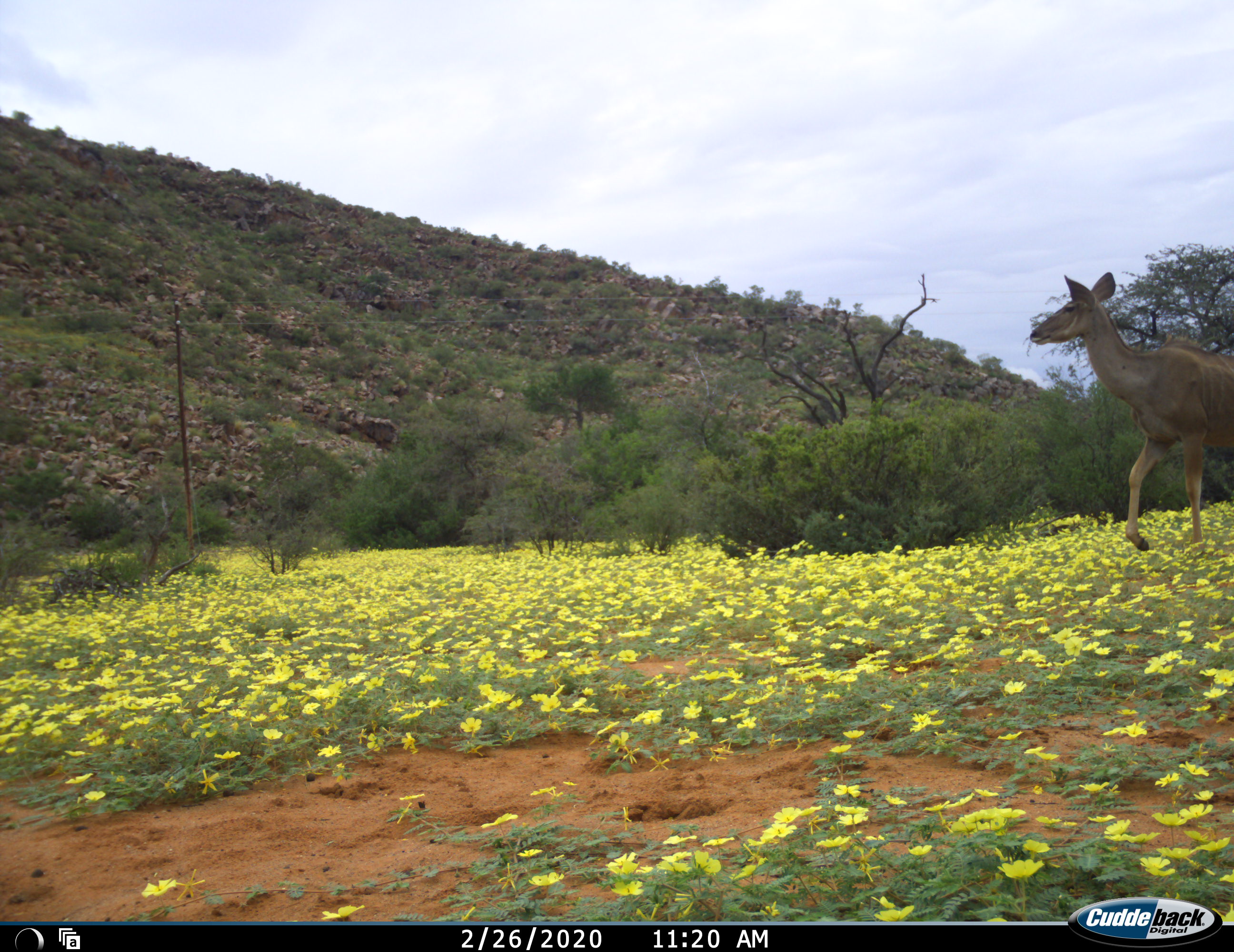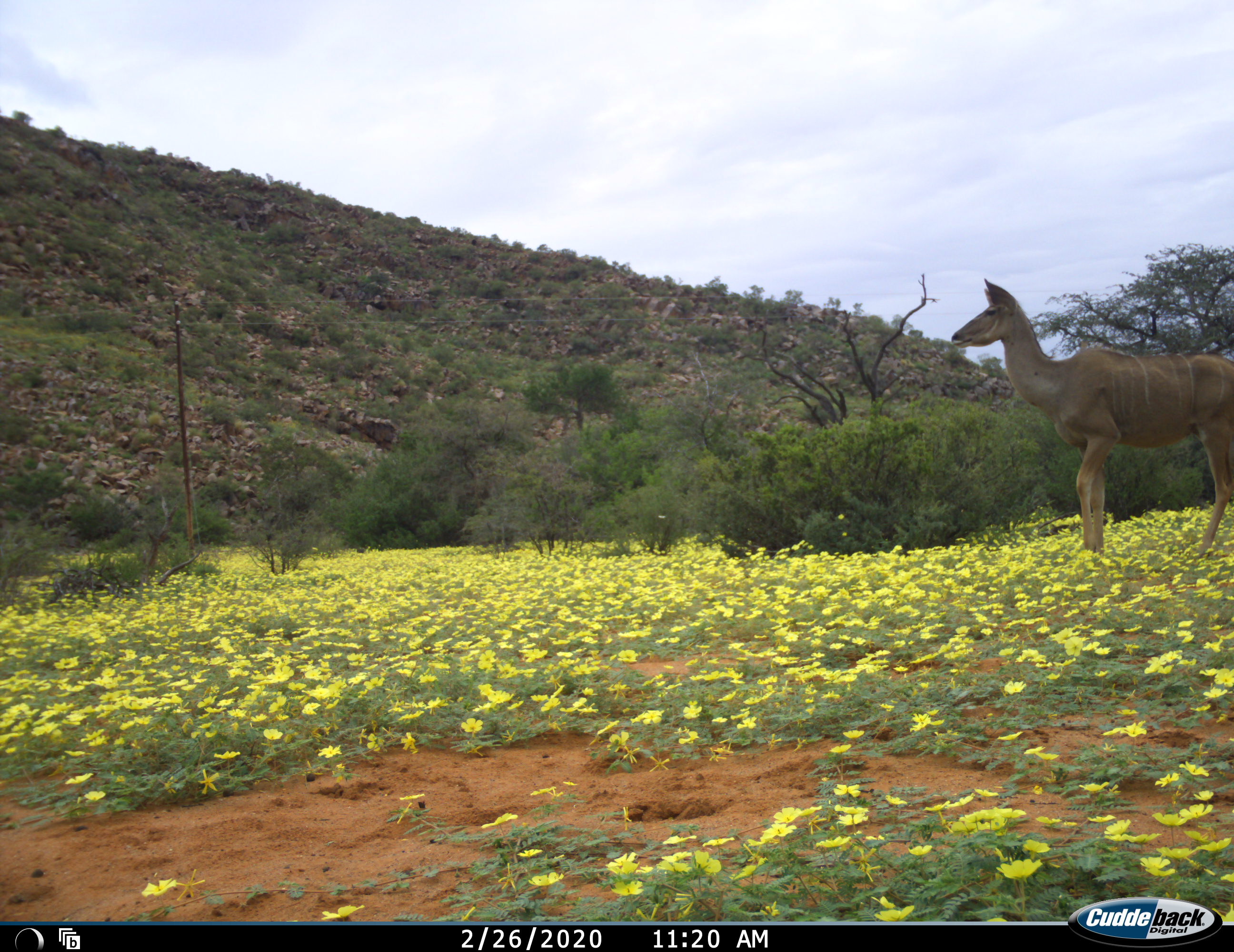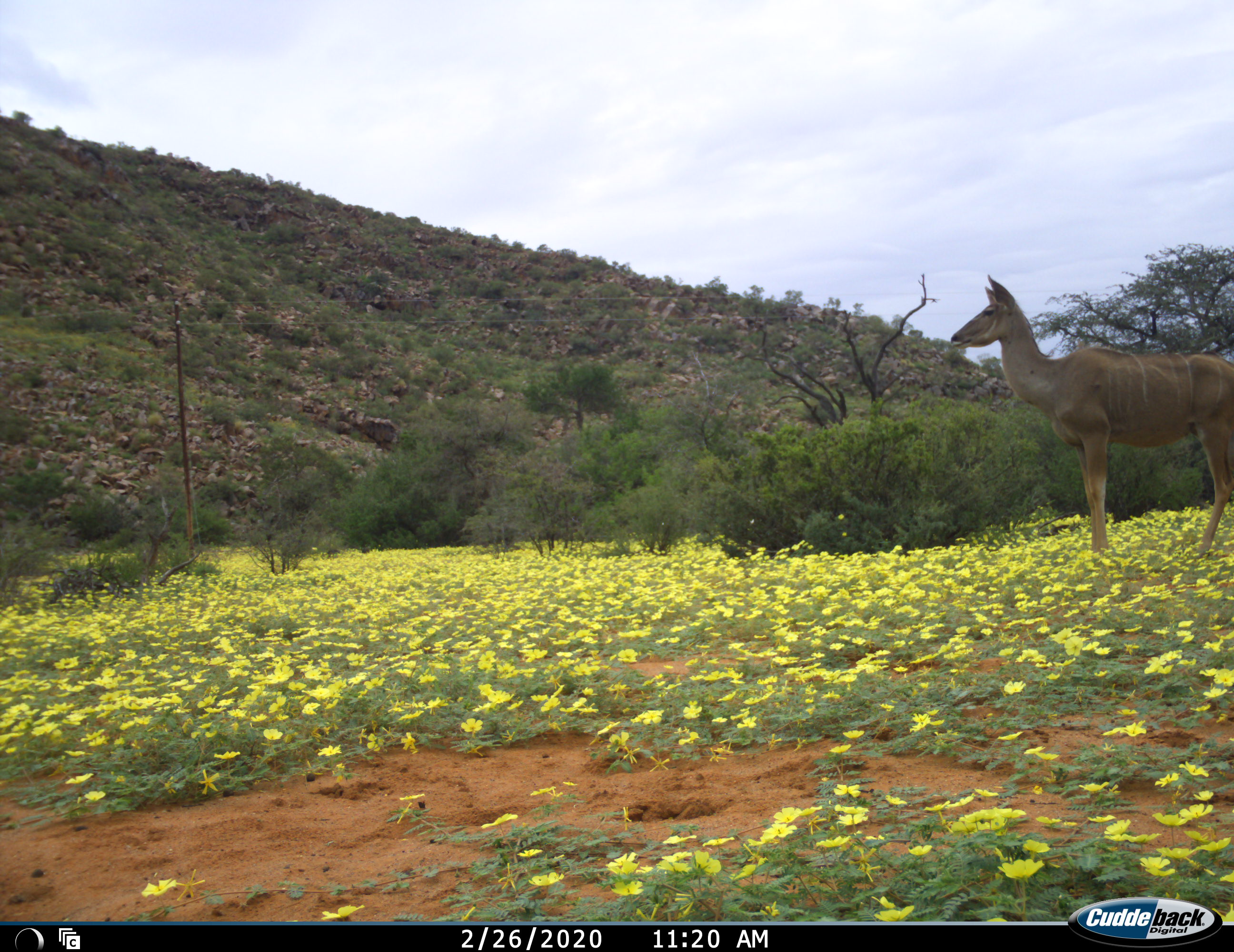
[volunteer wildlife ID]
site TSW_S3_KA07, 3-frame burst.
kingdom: Animalia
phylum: Chordata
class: Mammalia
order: Artiodactyla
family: Bovidae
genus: Tragelaphus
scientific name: Tragelaphus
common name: kudu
Kudu (Tragelaphus), count 1. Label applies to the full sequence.